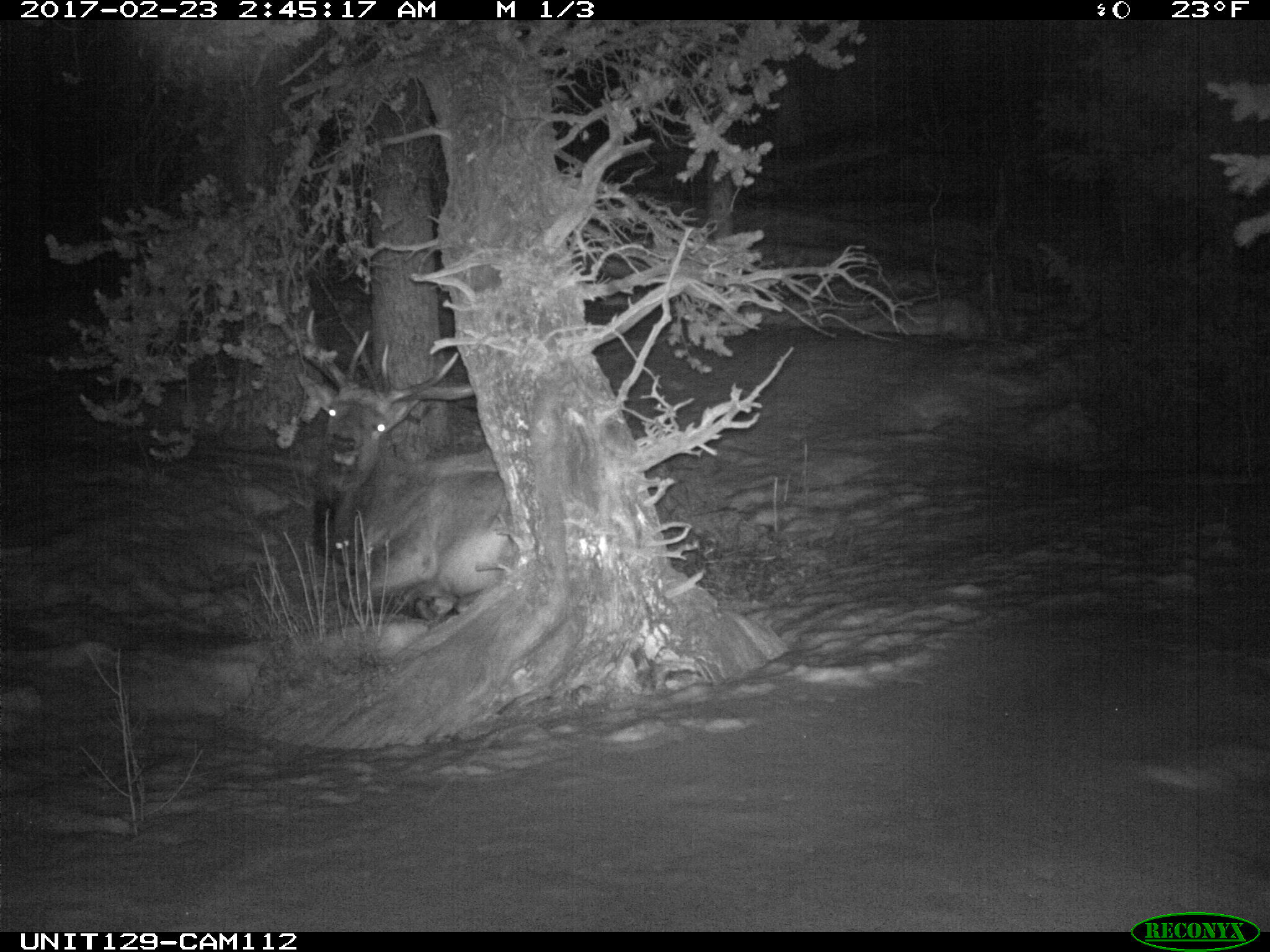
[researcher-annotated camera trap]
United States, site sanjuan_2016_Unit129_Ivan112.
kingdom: Animalia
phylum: Chordata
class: Mammalia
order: Artiodactyla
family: Cervidae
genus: Cervus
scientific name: Cervus elaphus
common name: red deer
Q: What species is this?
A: Cervus elaphus (red deer).